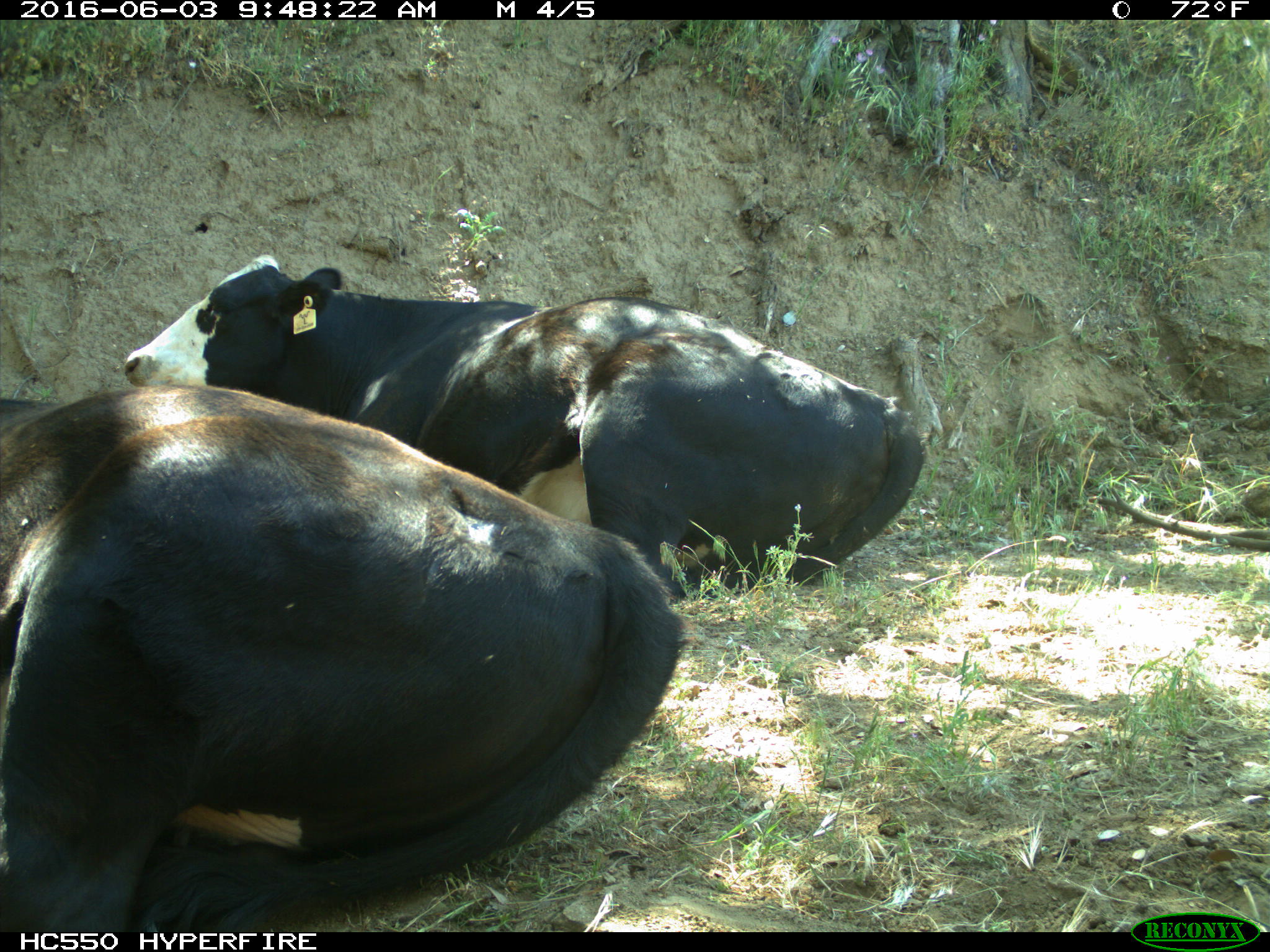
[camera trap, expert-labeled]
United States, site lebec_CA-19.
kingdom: Animalia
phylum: Chordata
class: Mammalia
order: Artiodactyla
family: Bovidae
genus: Bos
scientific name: Bos taurus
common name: domestic cow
Bos taurus (domestic cow).